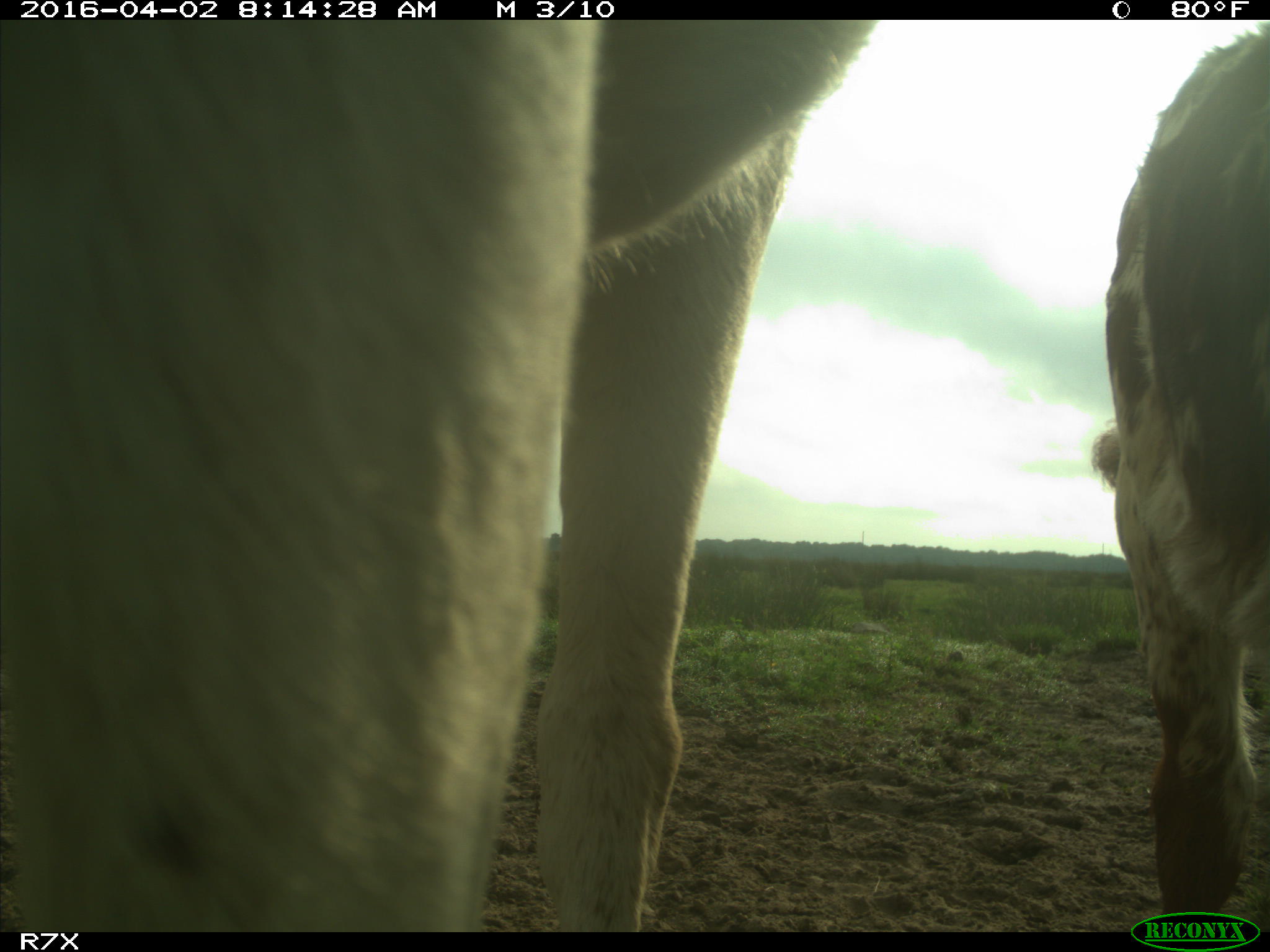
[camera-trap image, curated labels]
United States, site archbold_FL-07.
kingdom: Animalia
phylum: Chordata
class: Mammalia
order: Artiodactyla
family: Bovidae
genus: Bos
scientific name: Bos taurus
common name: domestic cow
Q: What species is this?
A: Bos taurus (domestic cow).